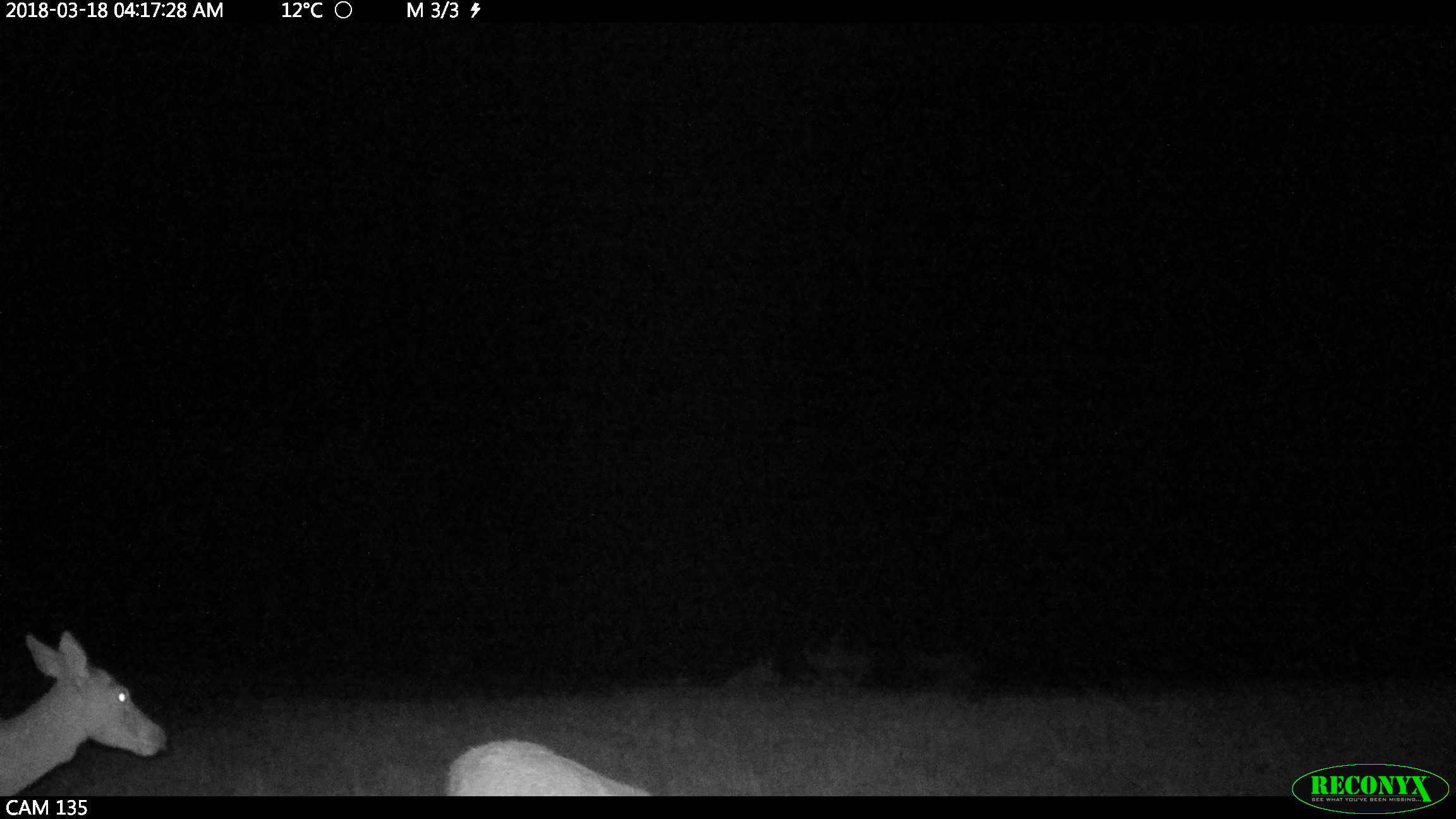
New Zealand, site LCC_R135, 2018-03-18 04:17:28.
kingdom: Animalia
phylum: Chordata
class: Mammalia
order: Artiodactyla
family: Cervidae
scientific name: Cervidae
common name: deer